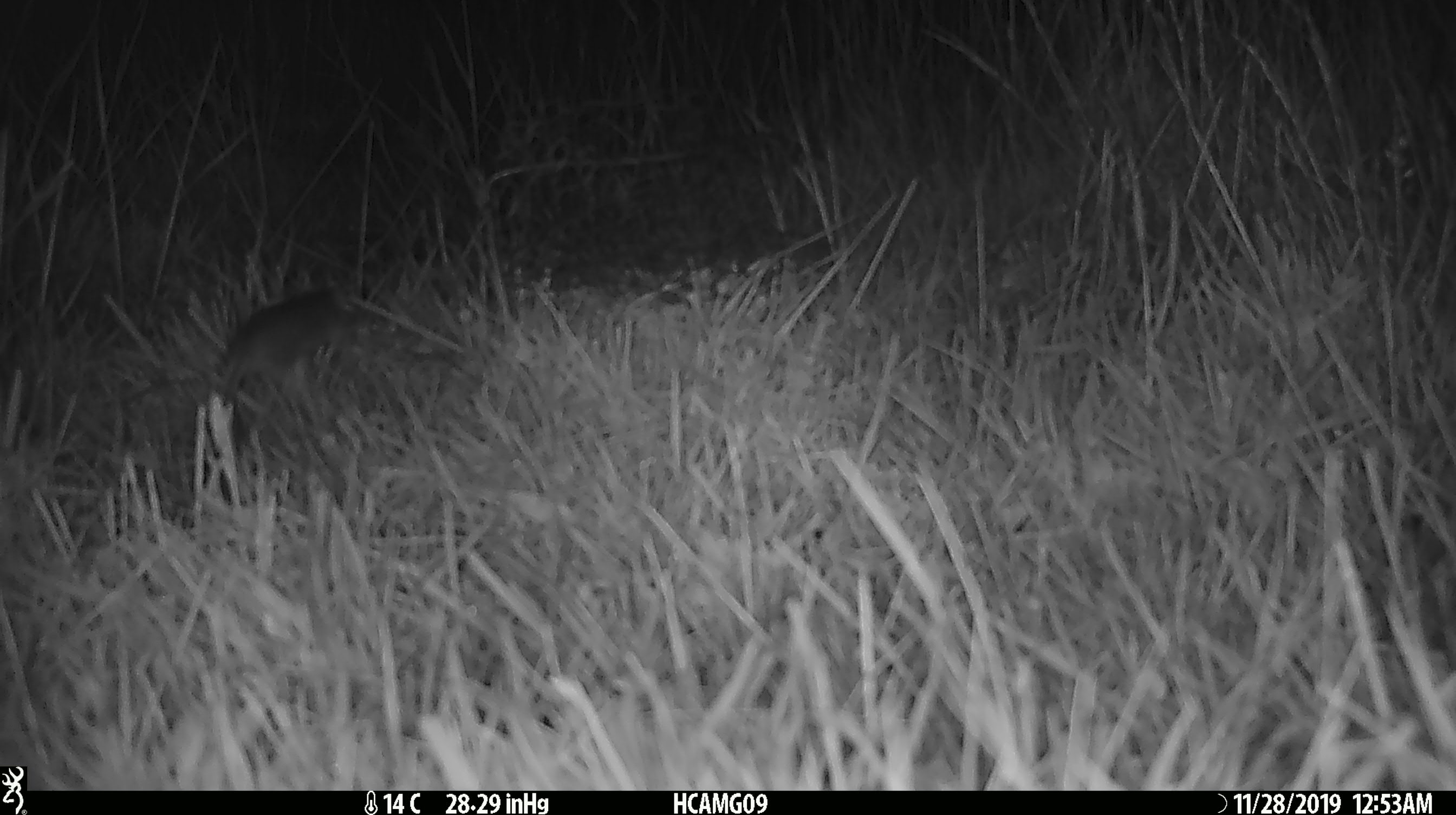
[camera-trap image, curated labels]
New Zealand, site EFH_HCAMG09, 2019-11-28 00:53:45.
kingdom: Animalia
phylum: Chordata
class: Mammalia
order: Rodentia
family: Muridae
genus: Mus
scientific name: Mus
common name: mouse